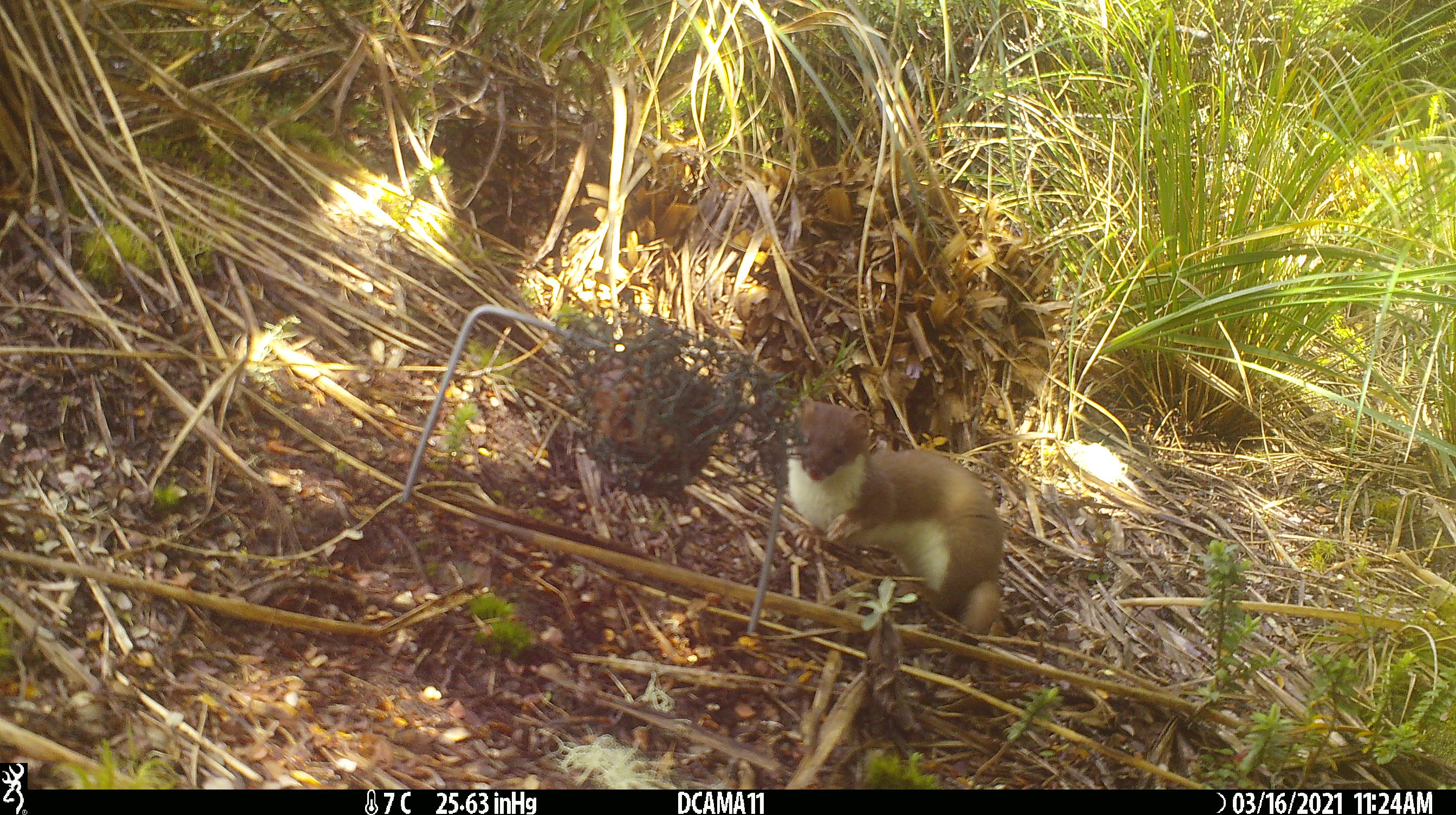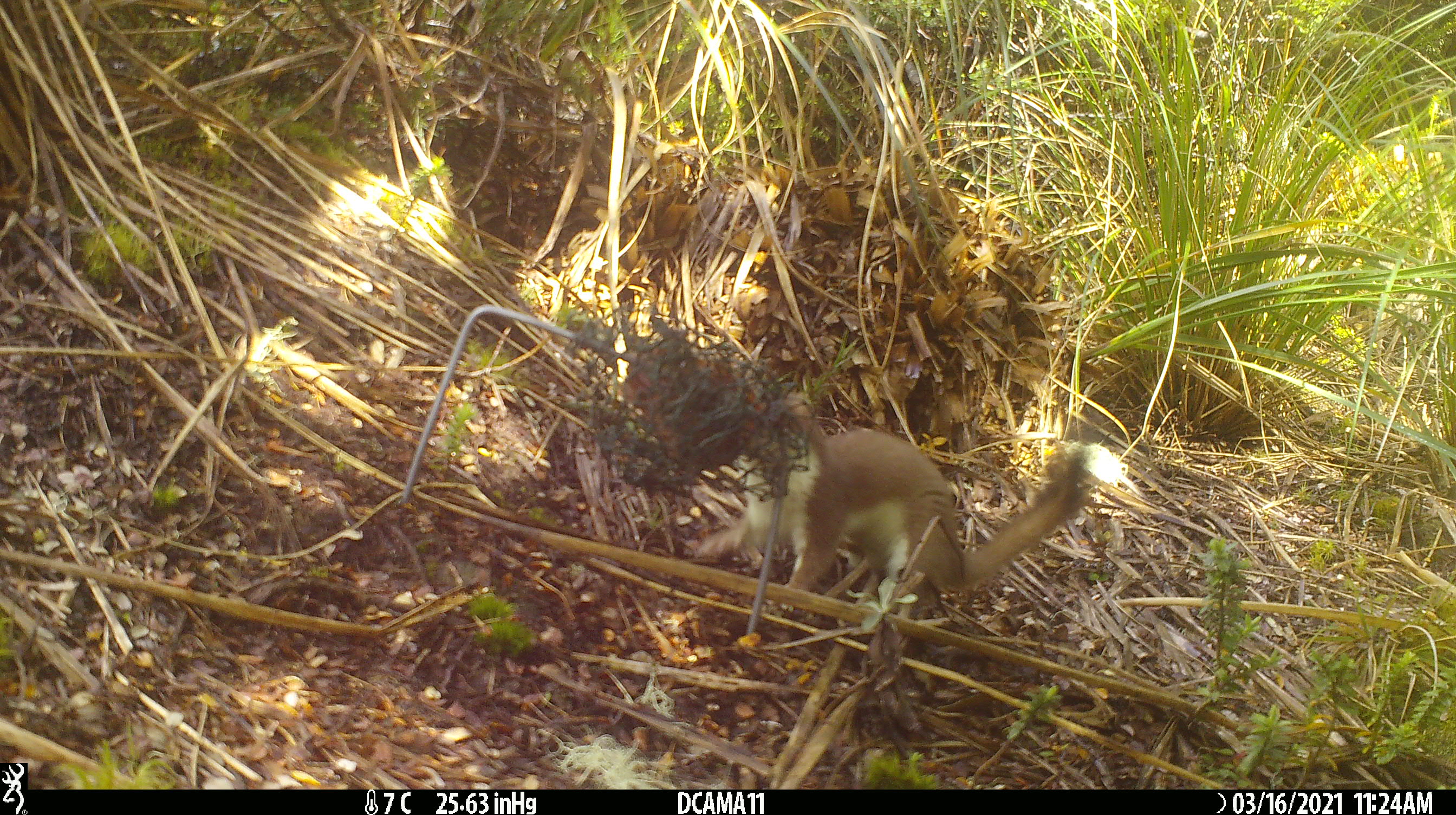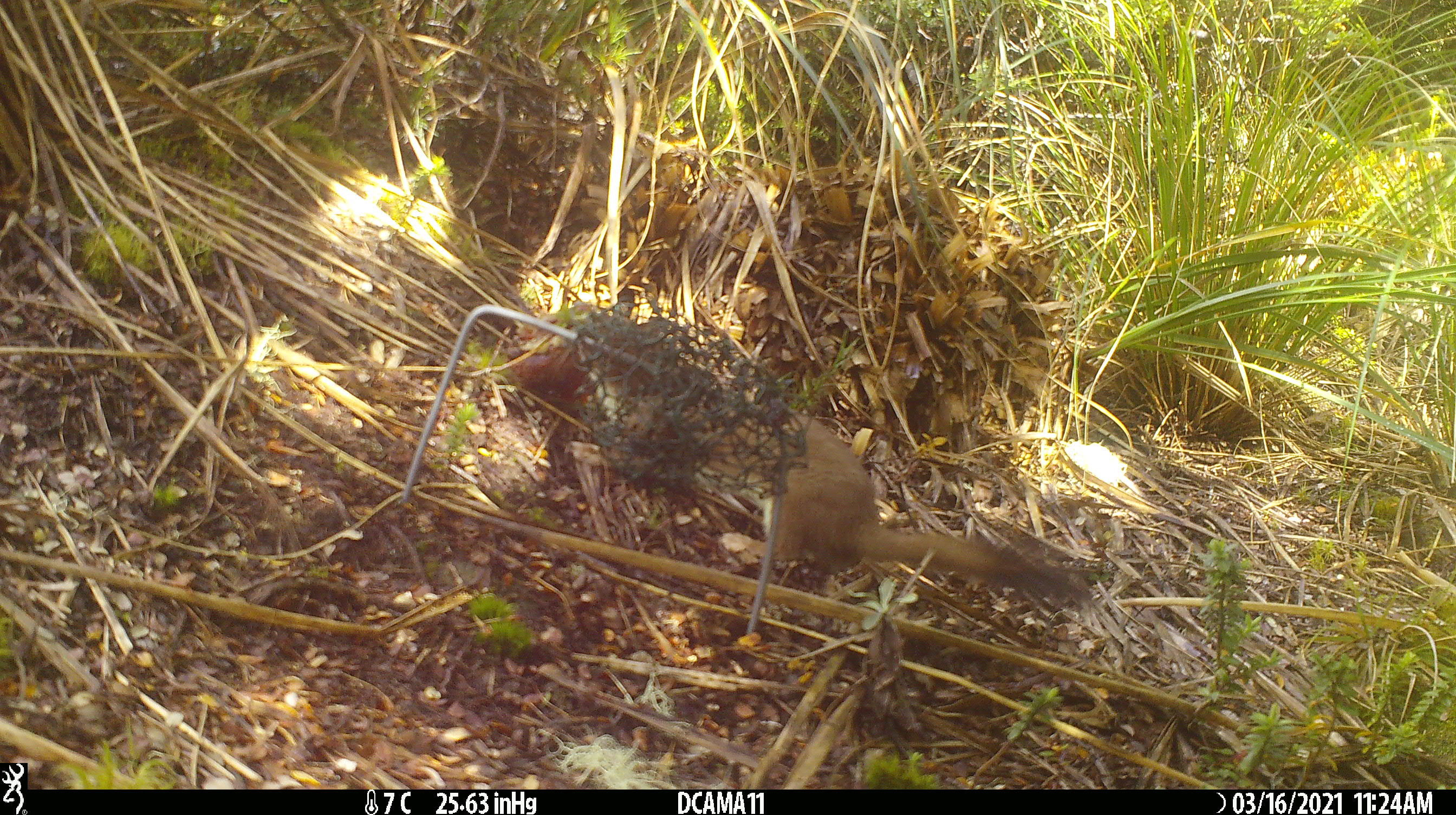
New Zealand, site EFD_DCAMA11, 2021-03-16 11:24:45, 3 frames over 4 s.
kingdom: Animalia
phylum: Chordata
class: Mammalia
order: Carnivora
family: Mustelidae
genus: Mustela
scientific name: Mustela erminea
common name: stoat